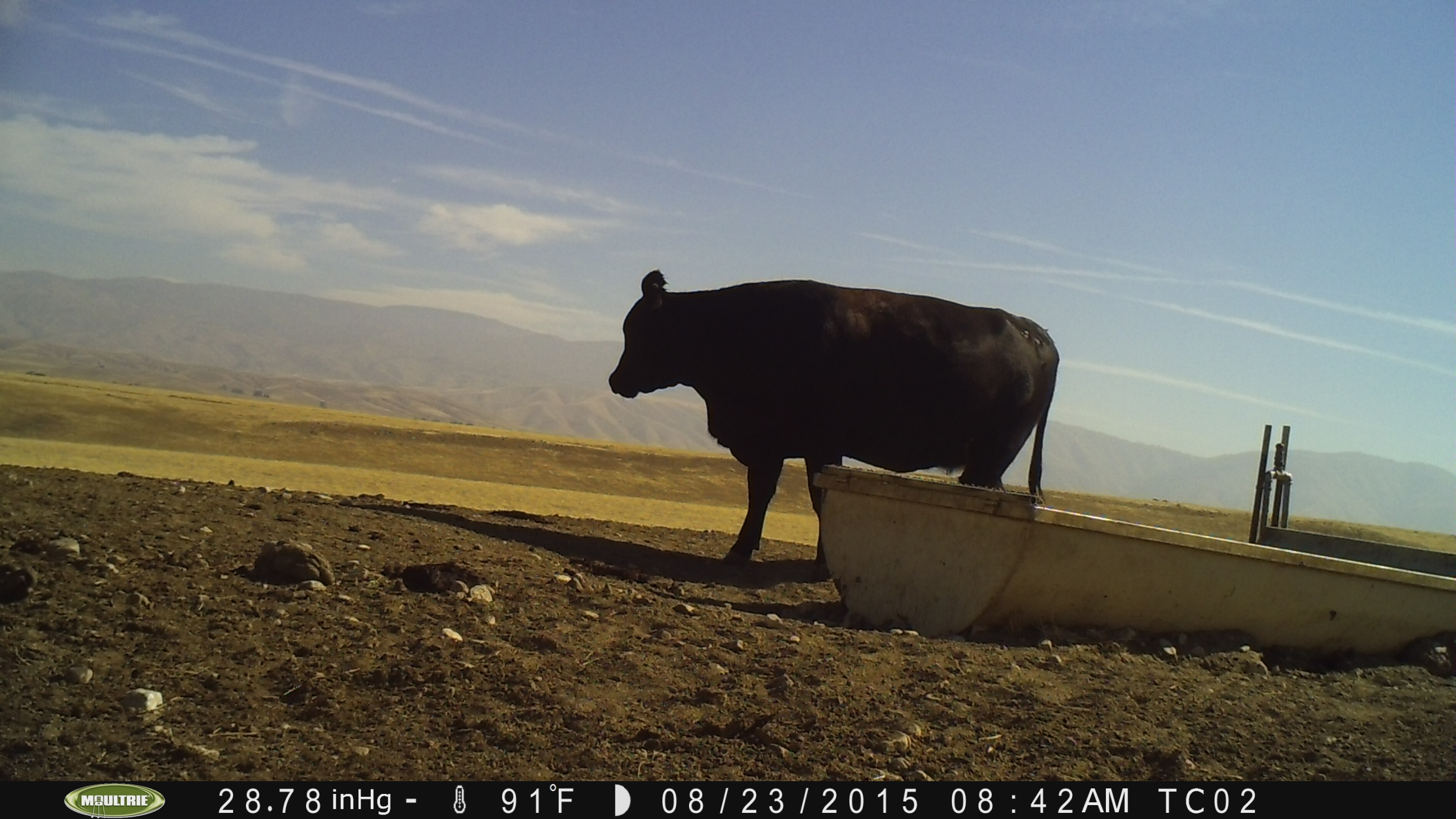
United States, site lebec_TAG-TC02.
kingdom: Animalia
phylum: Chordata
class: Mammalia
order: Artiodactyla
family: Bovidae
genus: Bos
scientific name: Bos taurus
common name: domestic cow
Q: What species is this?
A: Bos taurus (domestic cow).